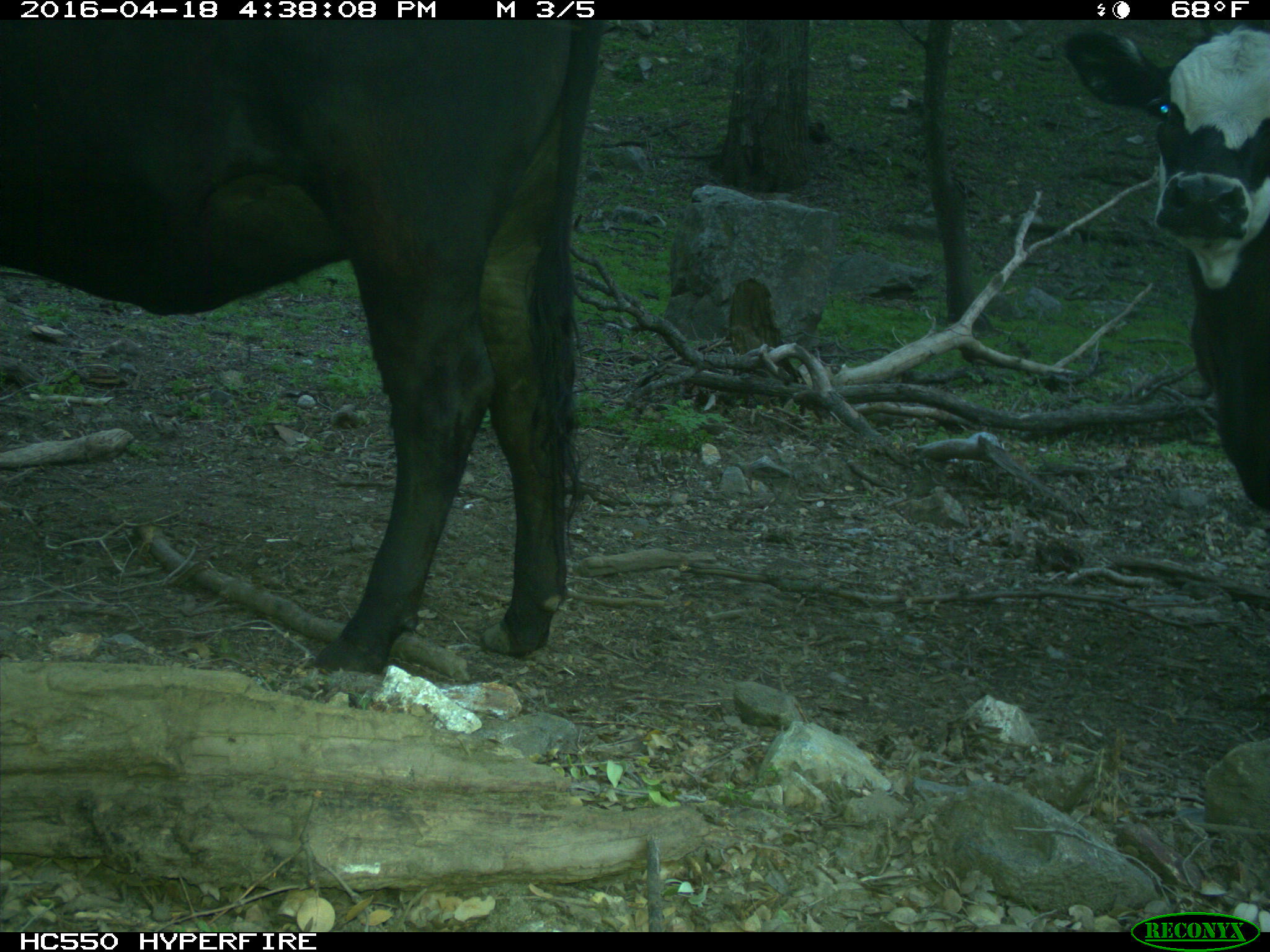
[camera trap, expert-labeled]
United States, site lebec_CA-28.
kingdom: Animalia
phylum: Chordata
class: Mammalia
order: Artiodactyla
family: Bovidae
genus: Bos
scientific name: Bos taurus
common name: domestic cow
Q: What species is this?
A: Bos taurus (domestic cow).